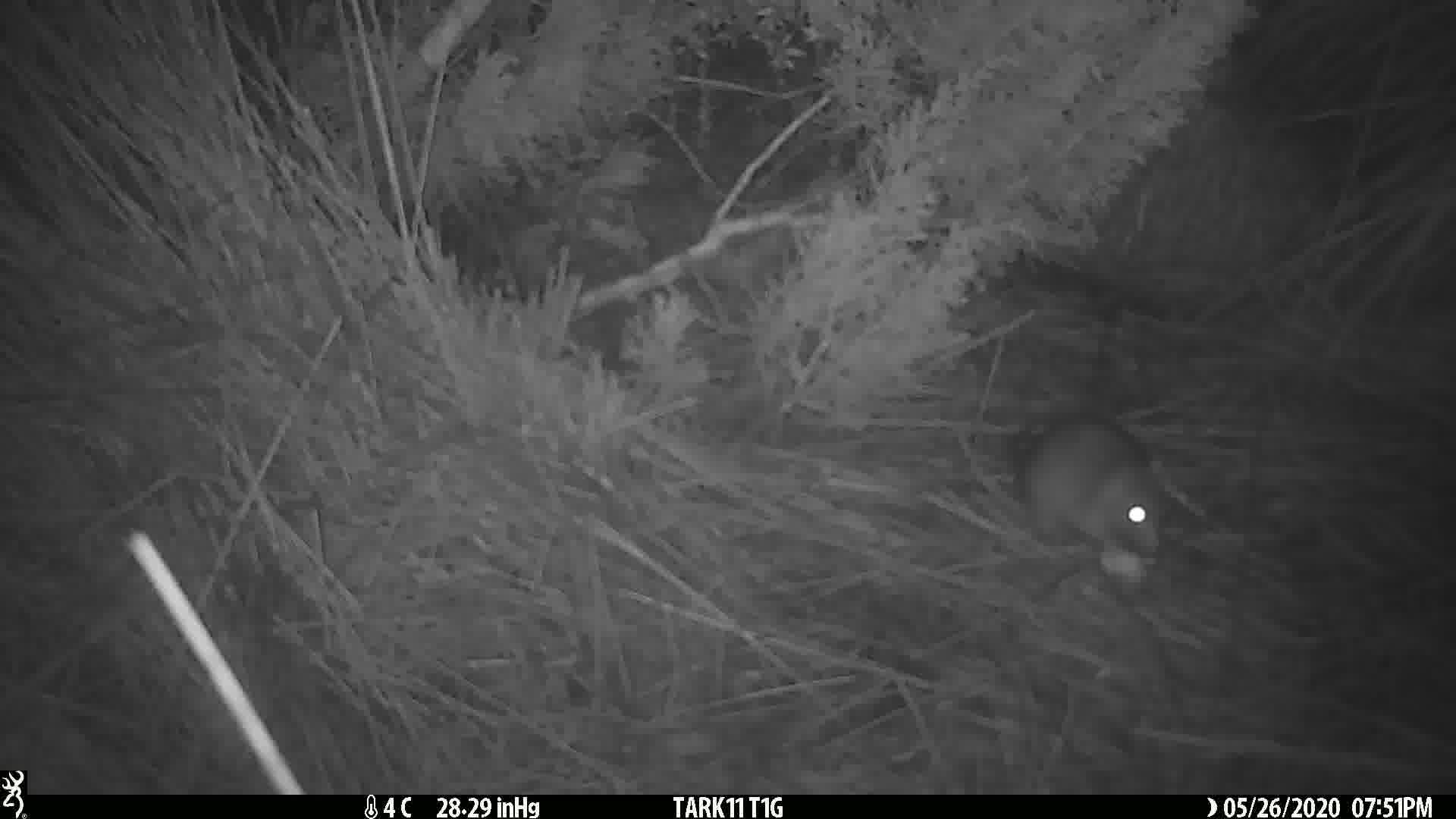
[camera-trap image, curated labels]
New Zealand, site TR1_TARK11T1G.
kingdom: Animalia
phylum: Chordata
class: Mammalia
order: Rodentia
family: Muridae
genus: Rattus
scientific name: Rattus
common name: rat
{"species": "rat (Rattus)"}